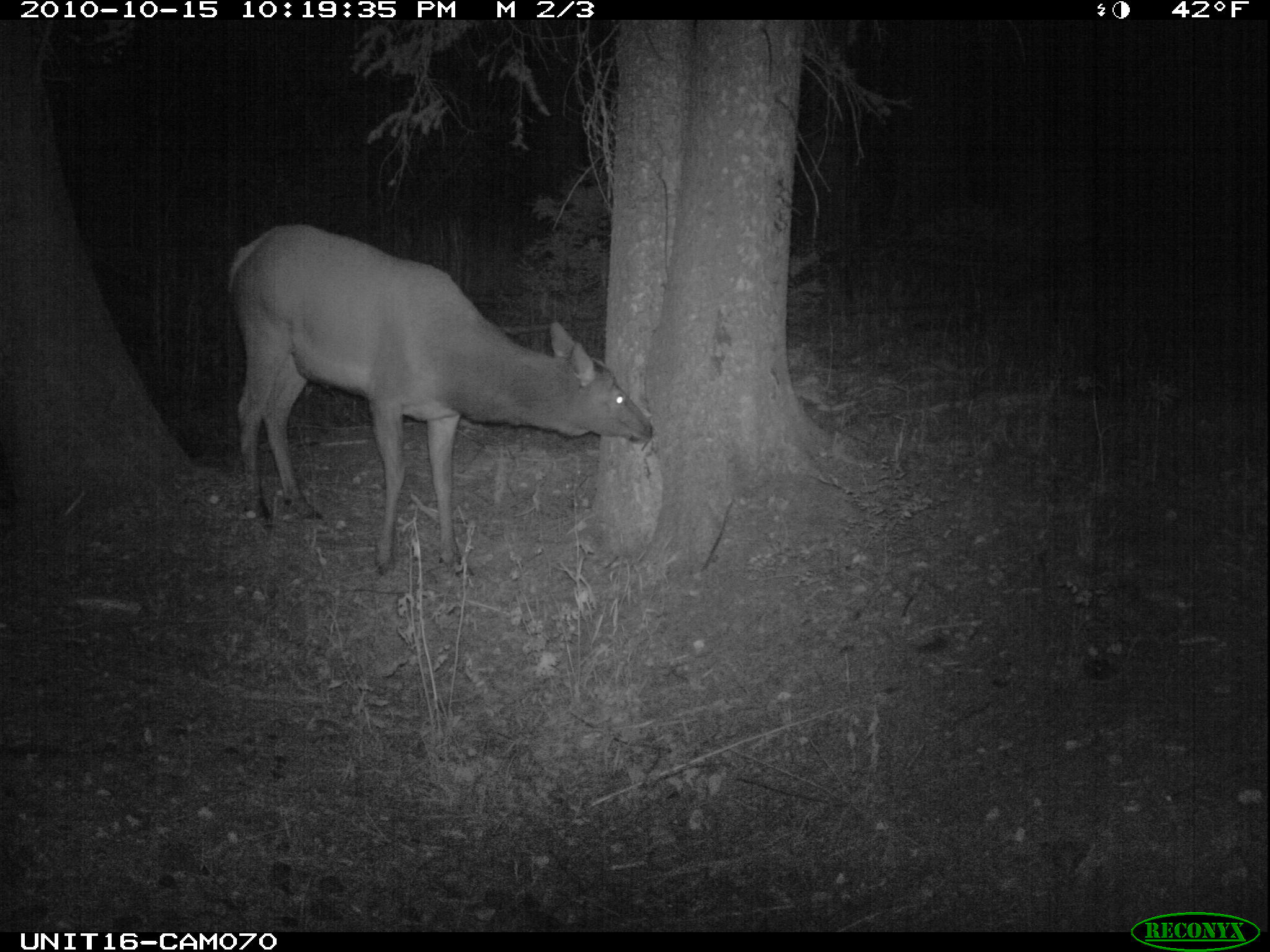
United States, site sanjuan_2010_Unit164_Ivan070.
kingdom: Animalia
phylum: Chordata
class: Mammalia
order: Artiodactyla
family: Cervidae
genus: Cervus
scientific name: Cervus elaphus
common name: red deer